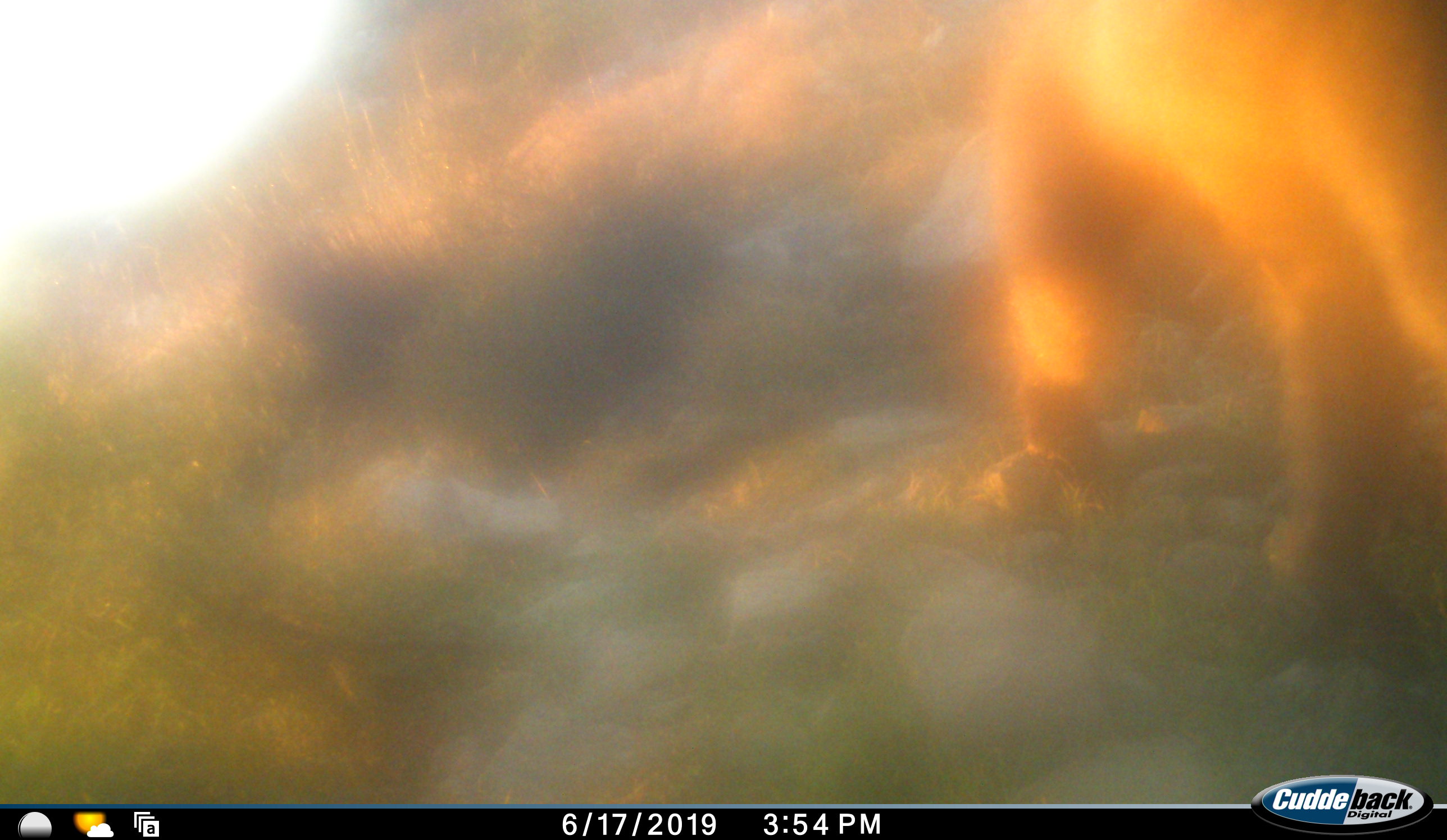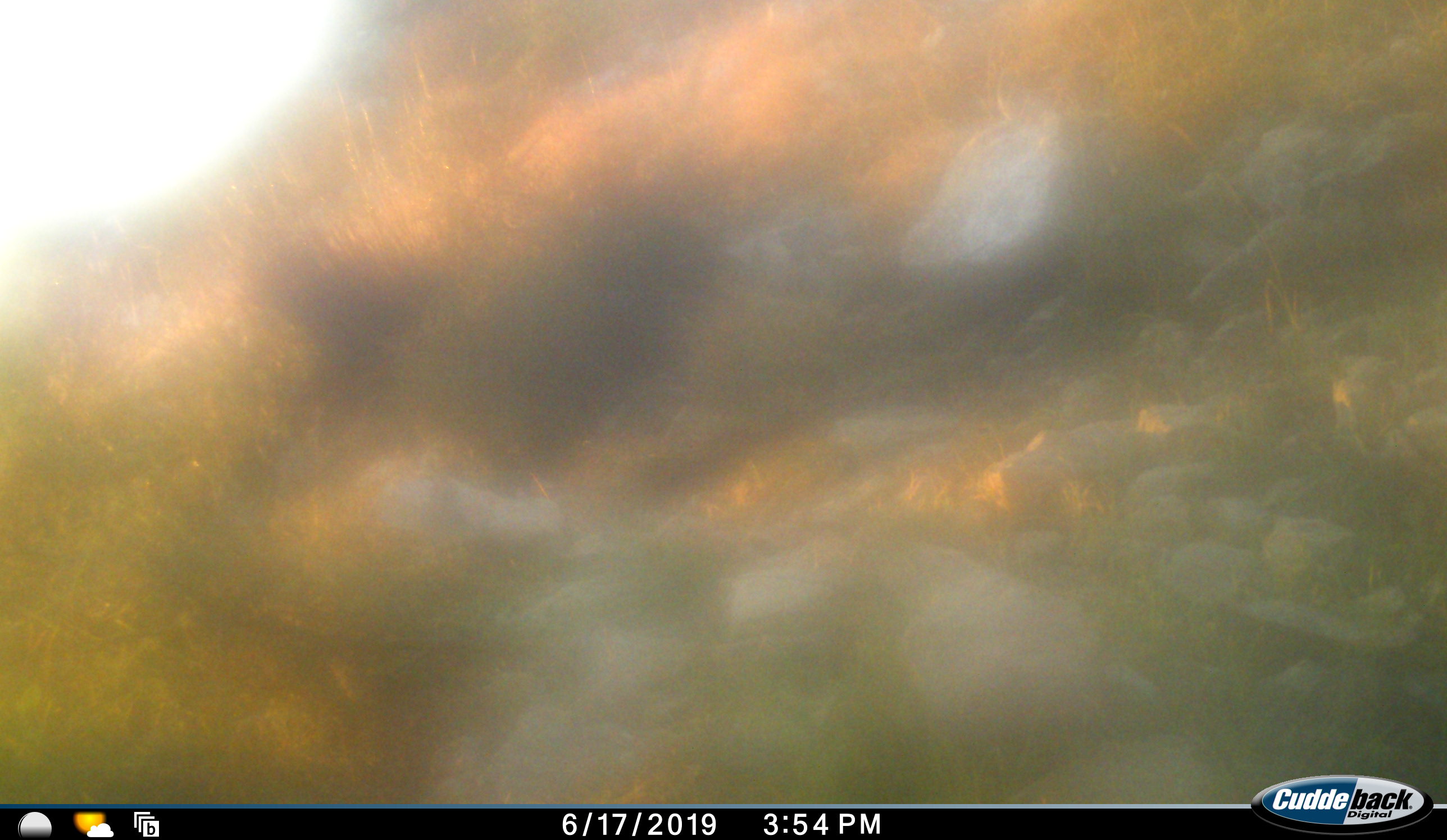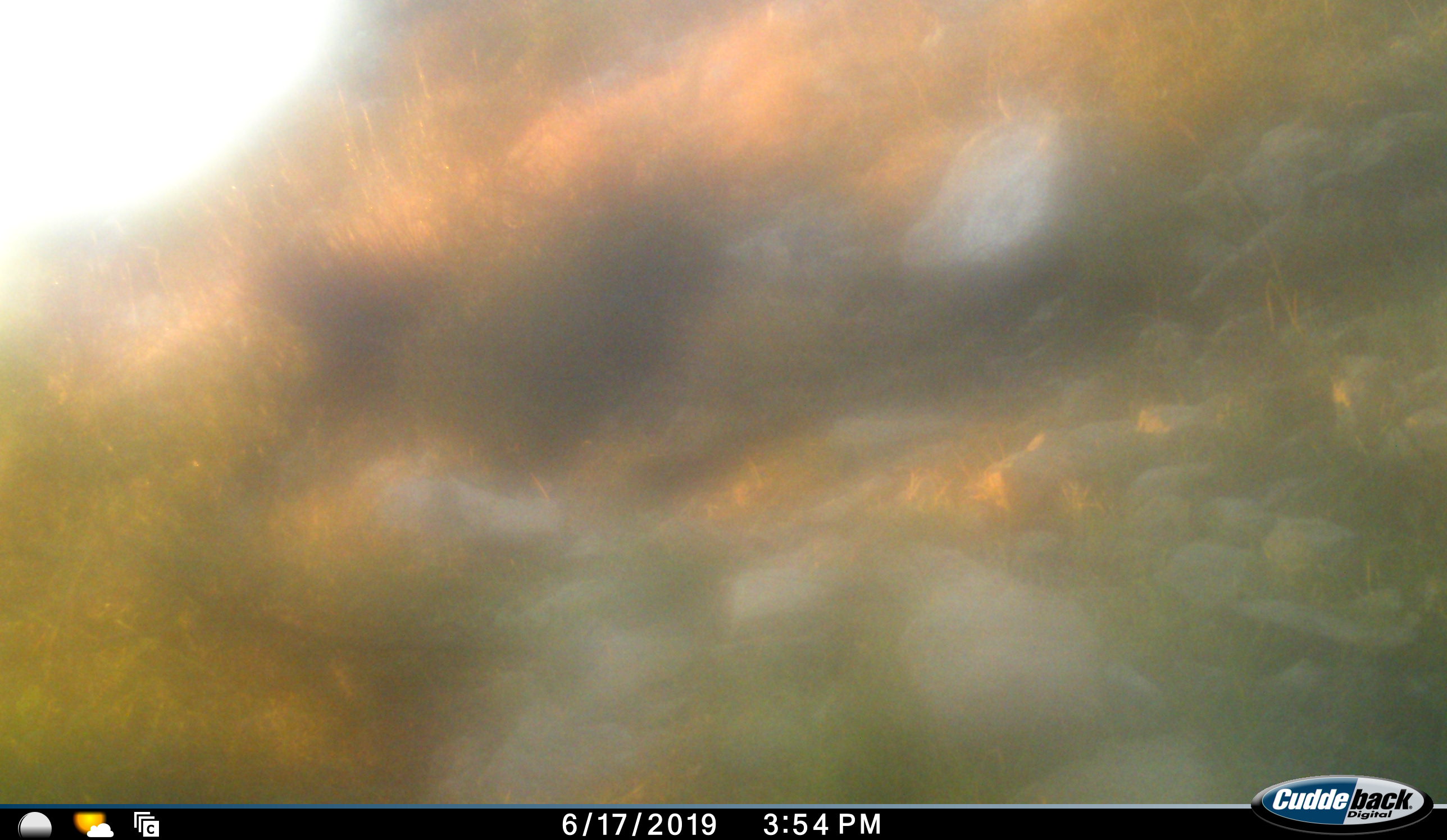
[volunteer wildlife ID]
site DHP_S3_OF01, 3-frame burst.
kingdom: Animalia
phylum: Chordata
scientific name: Vertebrata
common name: domestic animal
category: domesticanimal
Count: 1.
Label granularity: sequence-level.